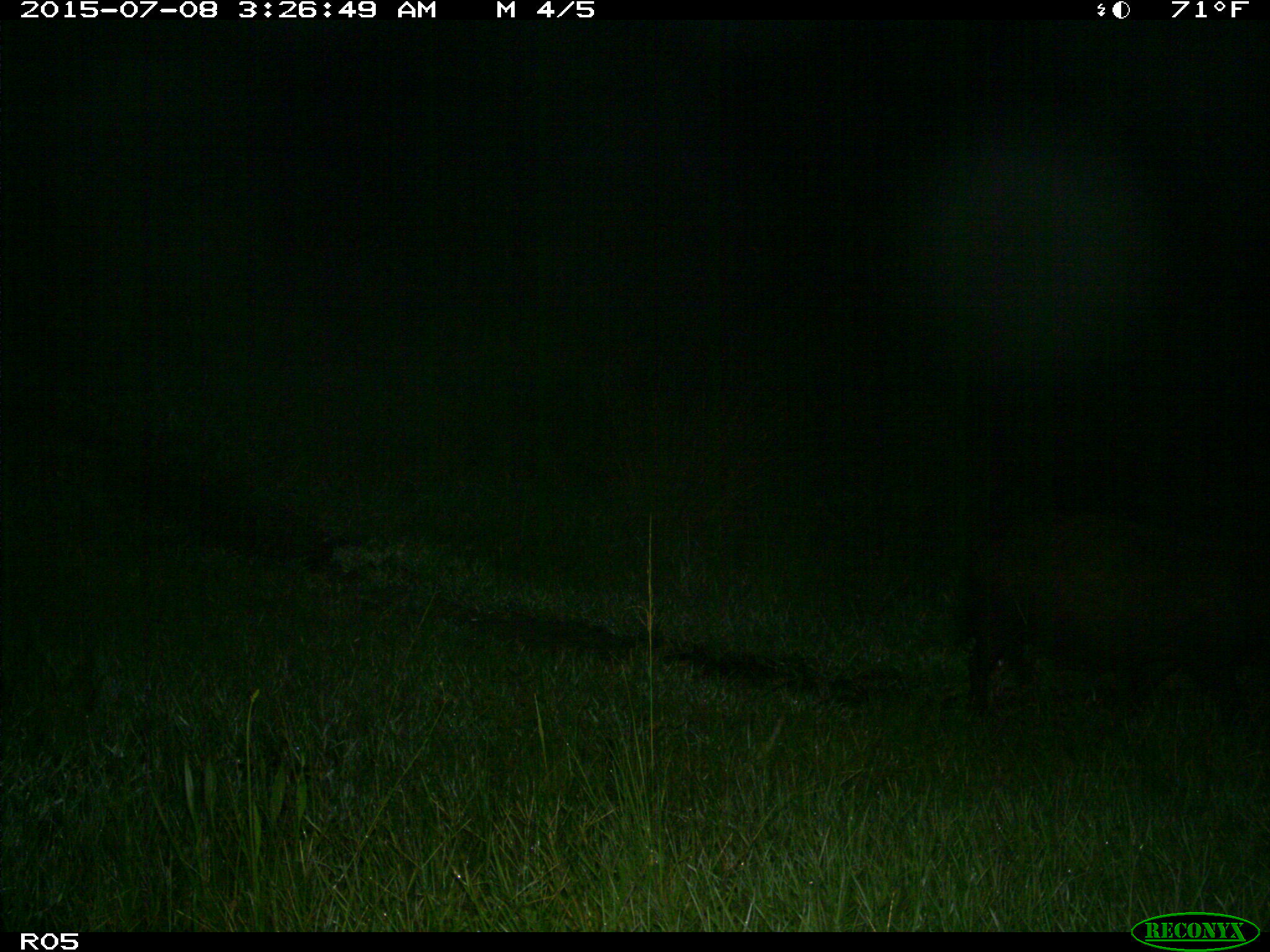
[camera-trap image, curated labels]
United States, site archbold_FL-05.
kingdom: Animalia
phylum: Chordata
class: Mammalia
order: Artiodactyla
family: Suidae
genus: Sus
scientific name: Sus scrofa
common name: wild boar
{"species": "Sus scrofa (wild boar)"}